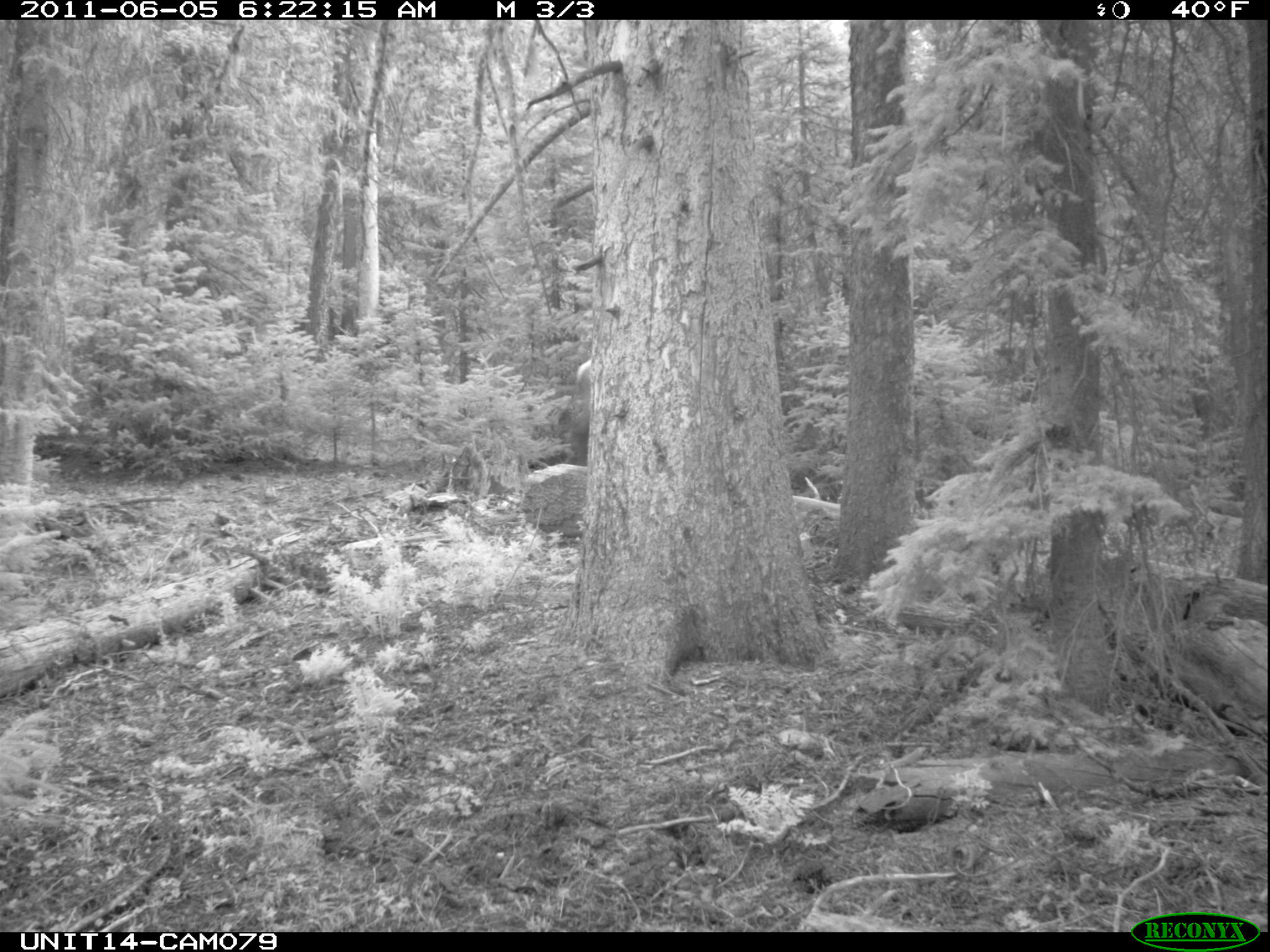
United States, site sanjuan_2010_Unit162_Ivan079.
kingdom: Animalia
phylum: Chordata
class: Mammalia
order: Artiodactyla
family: Cervidae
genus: Cervus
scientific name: Cervus elaphus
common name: red deer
Cervus elaphus (red deer).